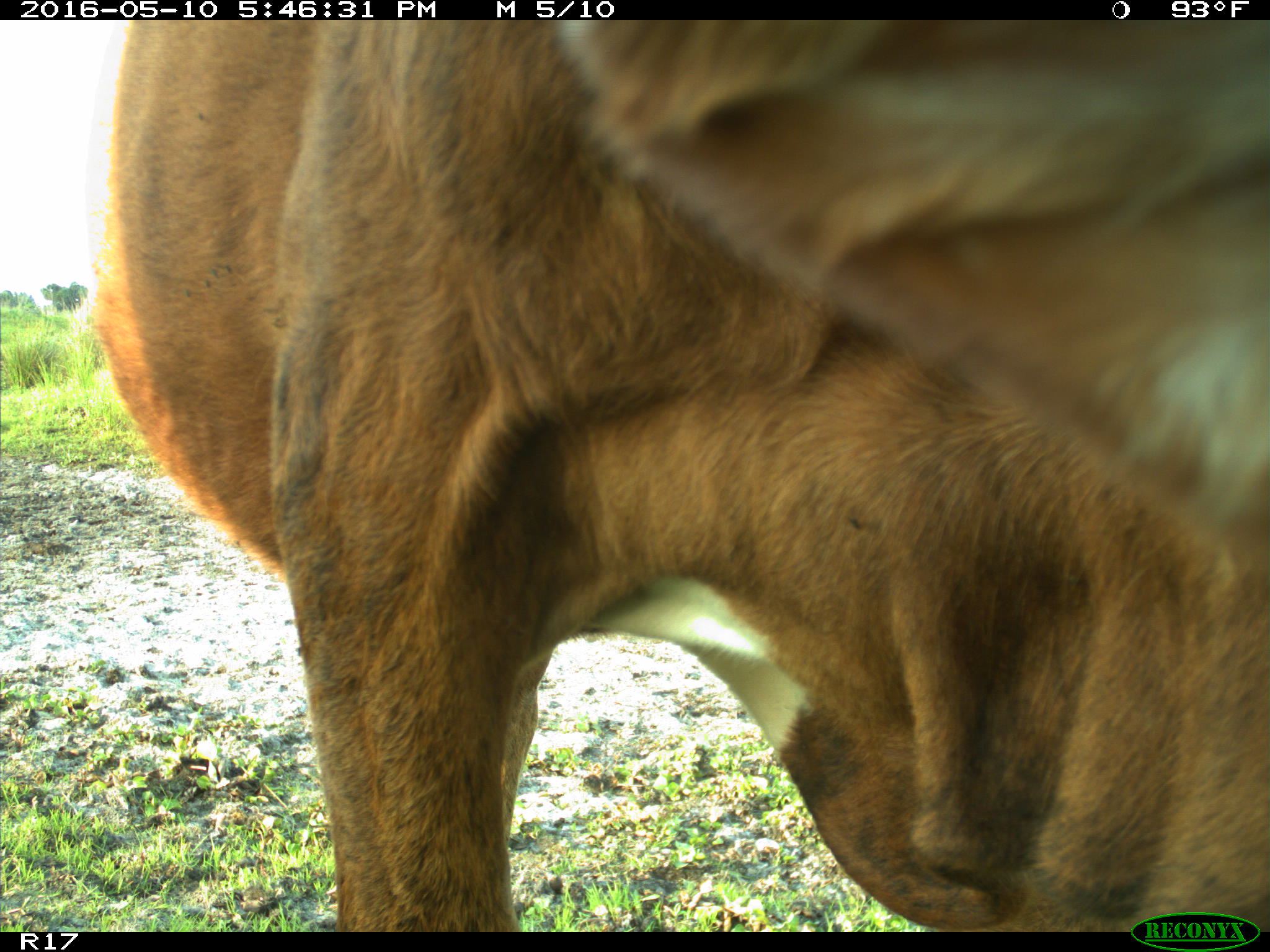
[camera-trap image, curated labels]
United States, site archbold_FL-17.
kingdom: Animalia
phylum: Chordata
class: Mammalia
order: Artiodactyla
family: Bovidae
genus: Bos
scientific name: Bos taurus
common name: domestic cow